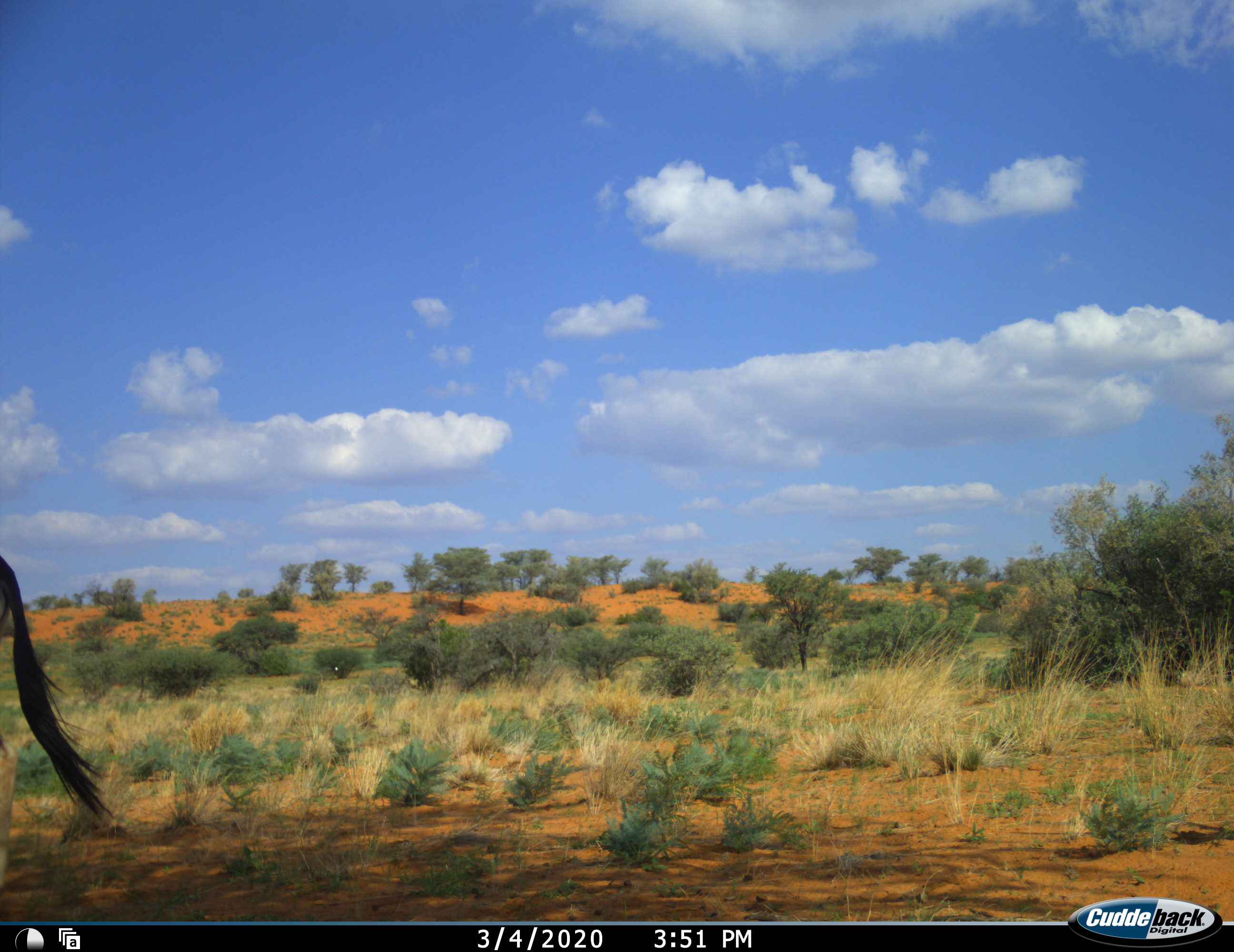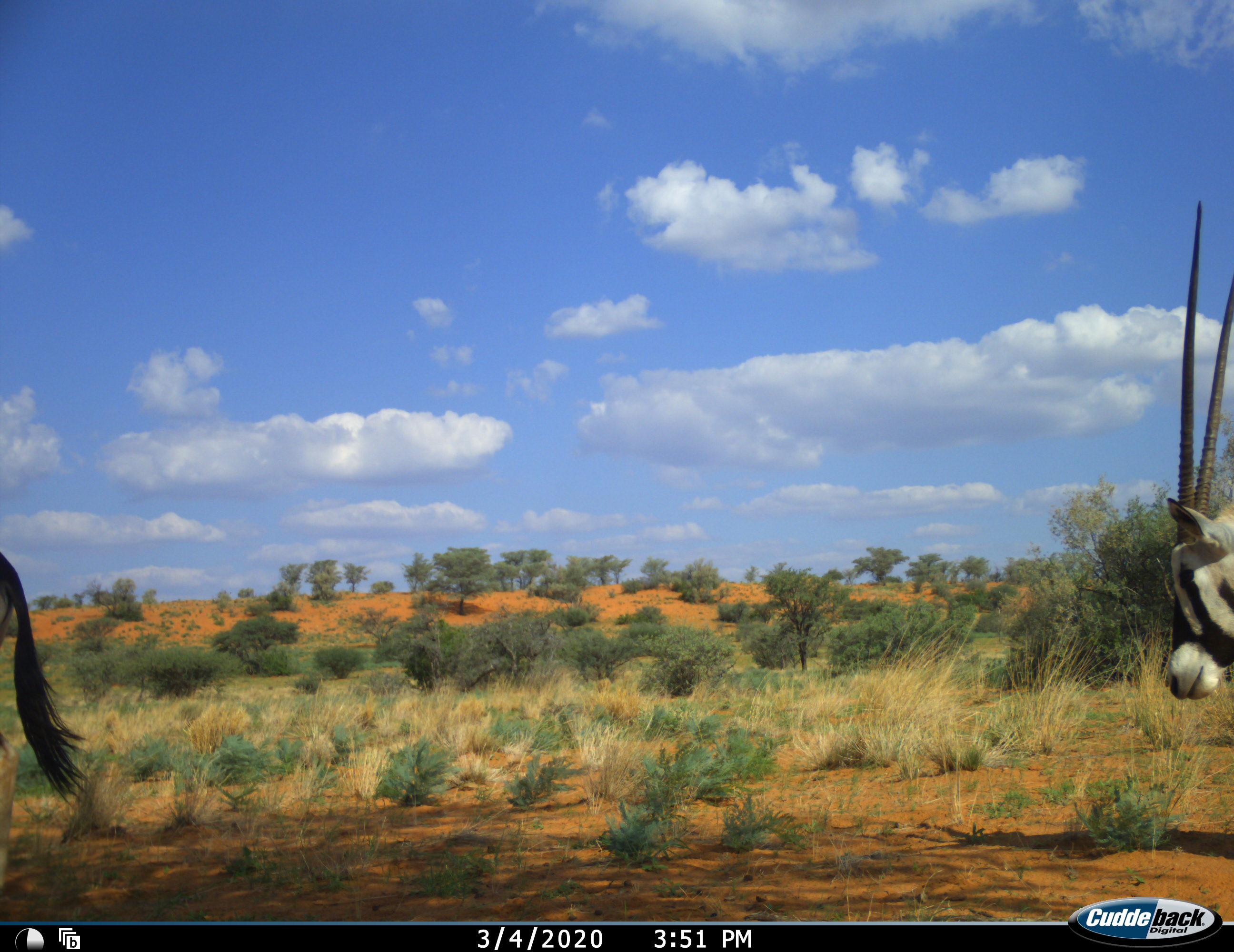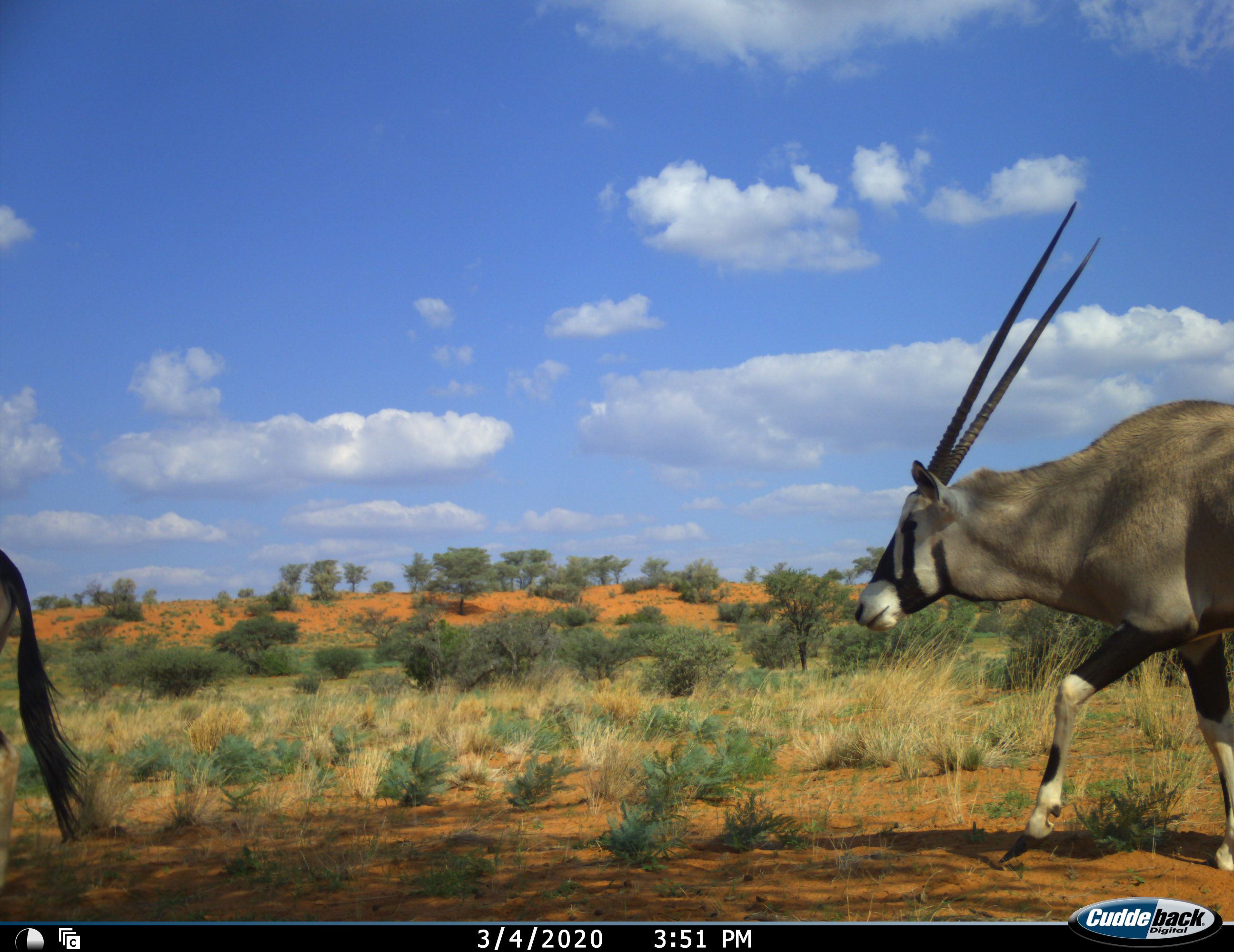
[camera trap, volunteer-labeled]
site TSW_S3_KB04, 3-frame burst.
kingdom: Animalia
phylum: Chordata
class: Mammalia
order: Artiodactyla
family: Bovidae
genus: Oryx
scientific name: Oryx gazella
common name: gemsbok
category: oryx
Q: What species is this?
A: Oryx (gemsbok) (Oryx gazella).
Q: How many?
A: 2.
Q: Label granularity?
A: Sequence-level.